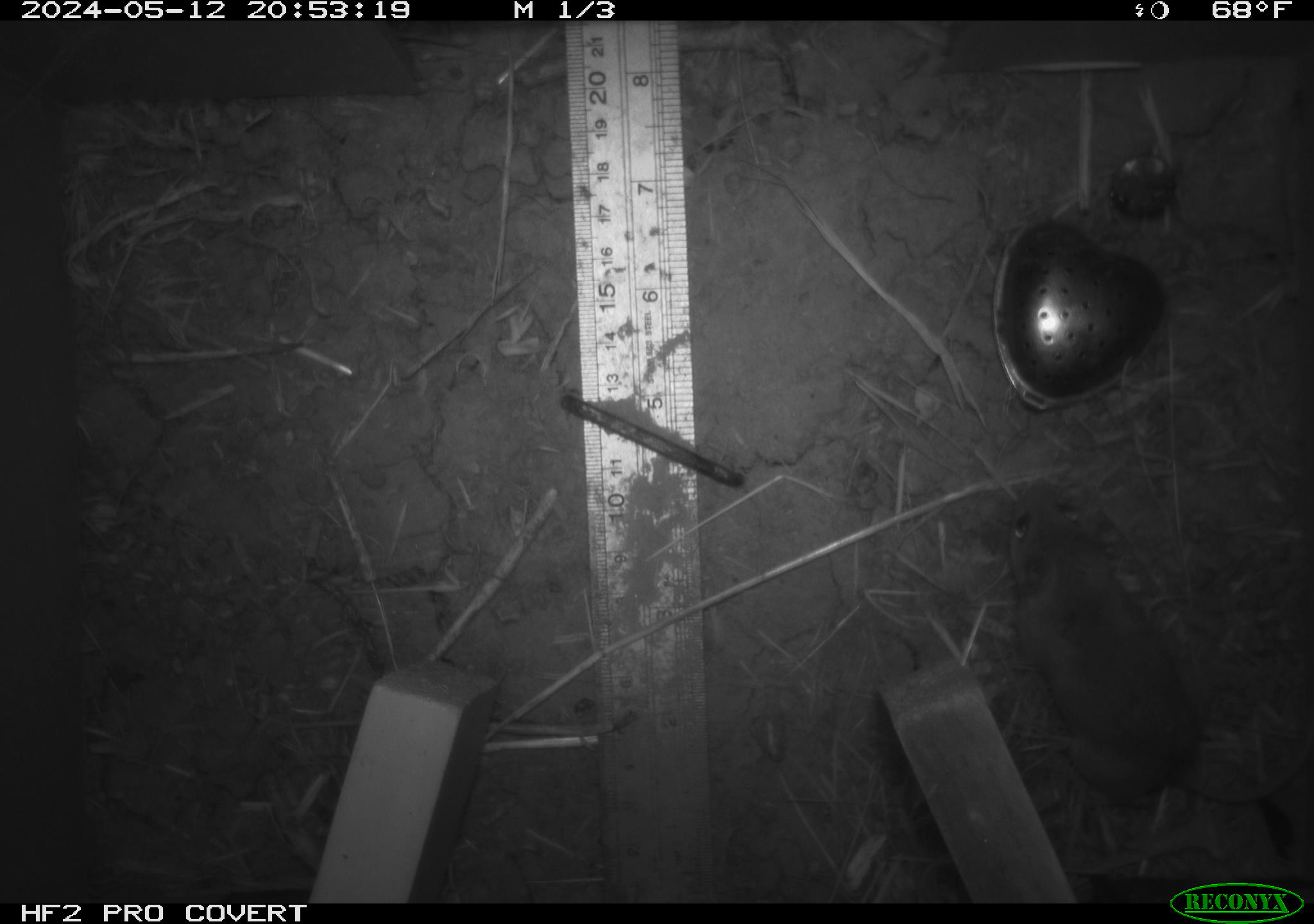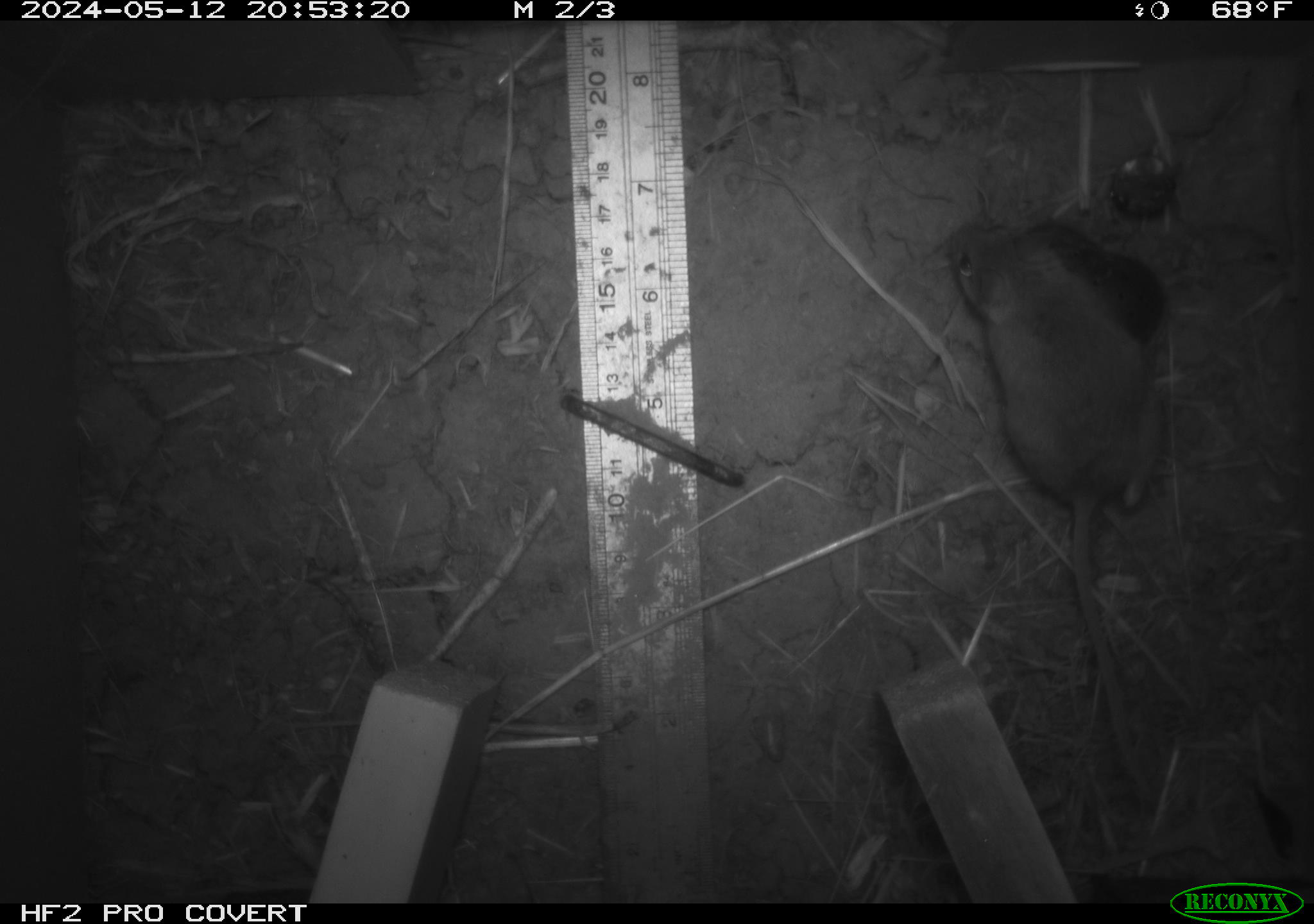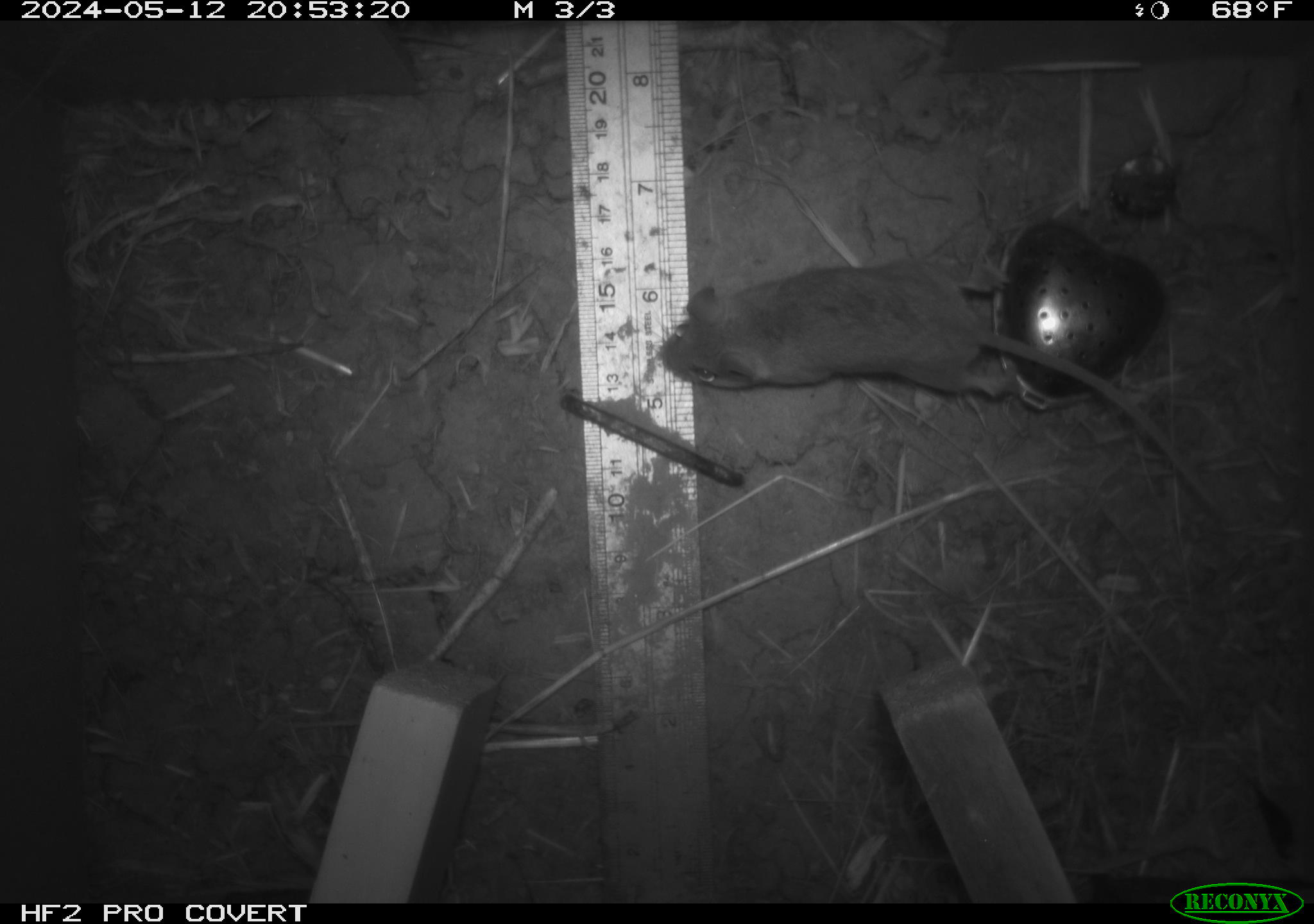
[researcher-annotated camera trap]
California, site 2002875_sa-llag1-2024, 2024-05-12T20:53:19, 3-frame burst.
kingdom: Animalia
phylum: Chordata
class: Mammalia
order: Rodentia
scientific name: Rodentia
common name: mouse species